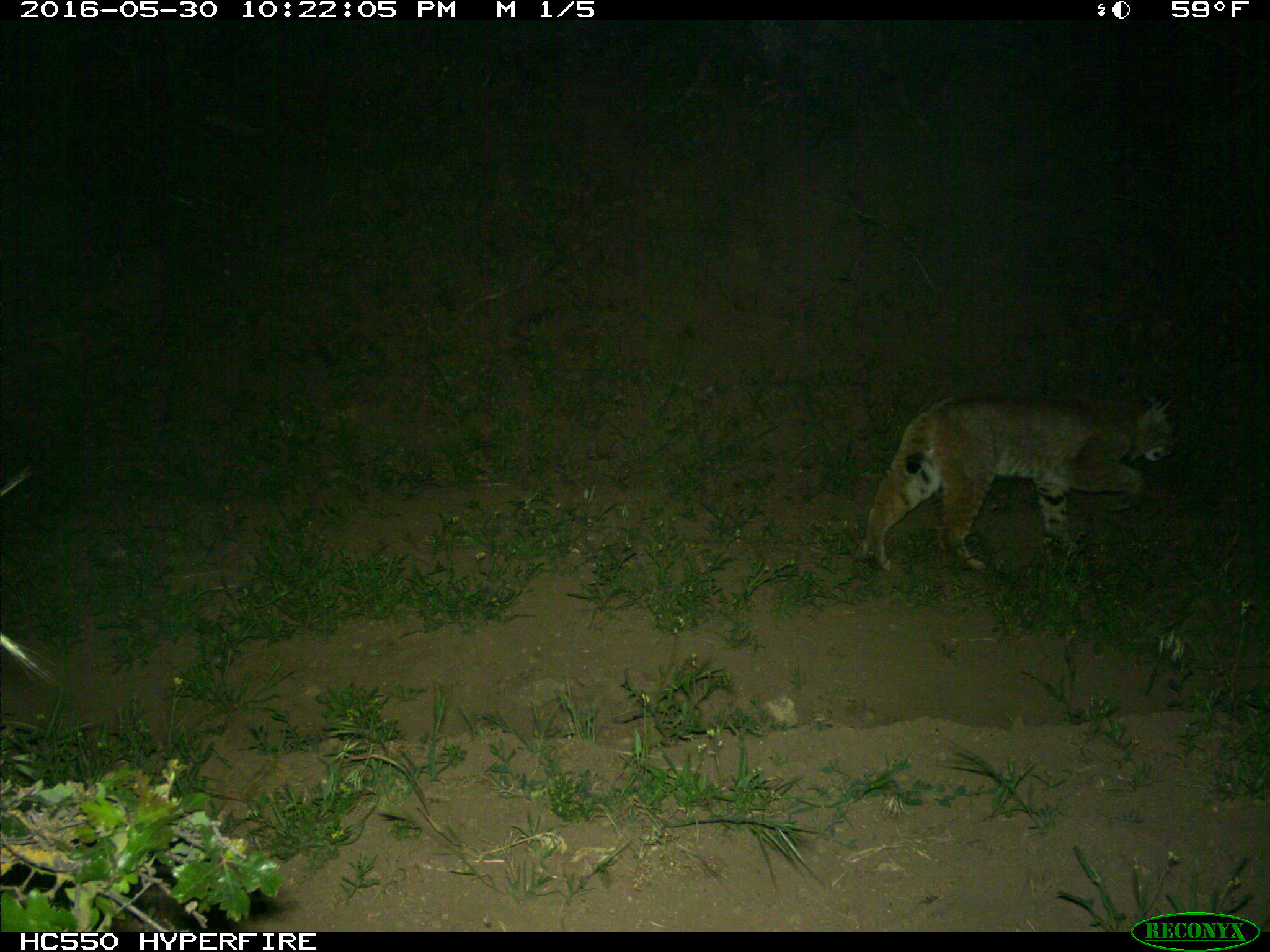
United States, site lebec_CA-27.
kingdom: Animalia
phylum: Chordata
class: Mammalia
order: Carnivora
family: Felidae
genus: Lynx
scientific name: Lynx rufus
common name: bobcat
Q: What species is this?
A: Lynx rufus (bobcat).